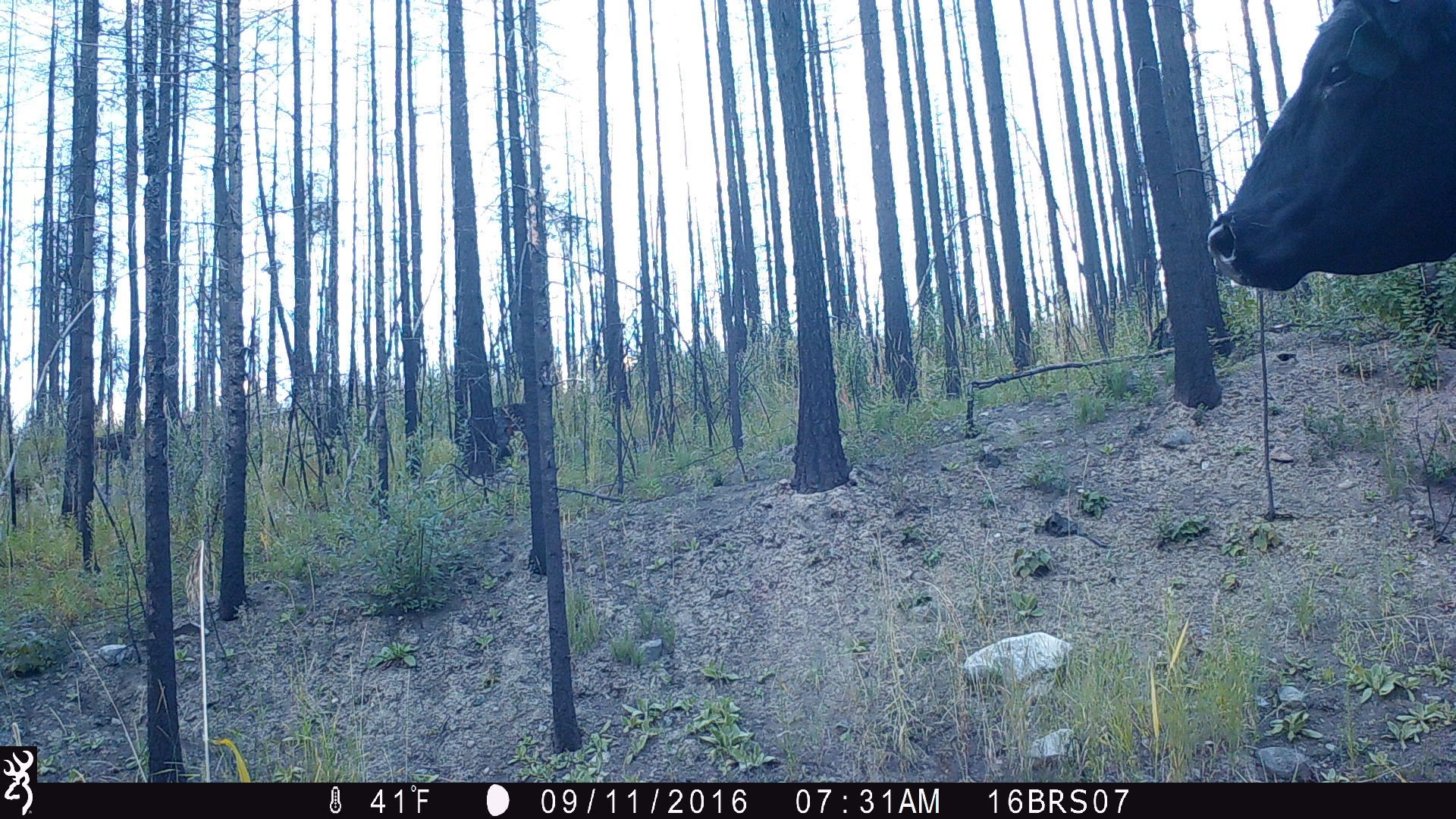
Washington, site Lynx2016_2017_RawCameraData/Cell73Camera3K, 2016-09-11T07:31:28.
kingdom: Animalia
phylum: Chordata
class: Mammalia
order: Artiodactyla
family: Bovidae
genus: Bos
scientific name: Bos taurus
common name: domestic cattle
Domestic cattle (Bos taurus). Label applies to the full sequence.